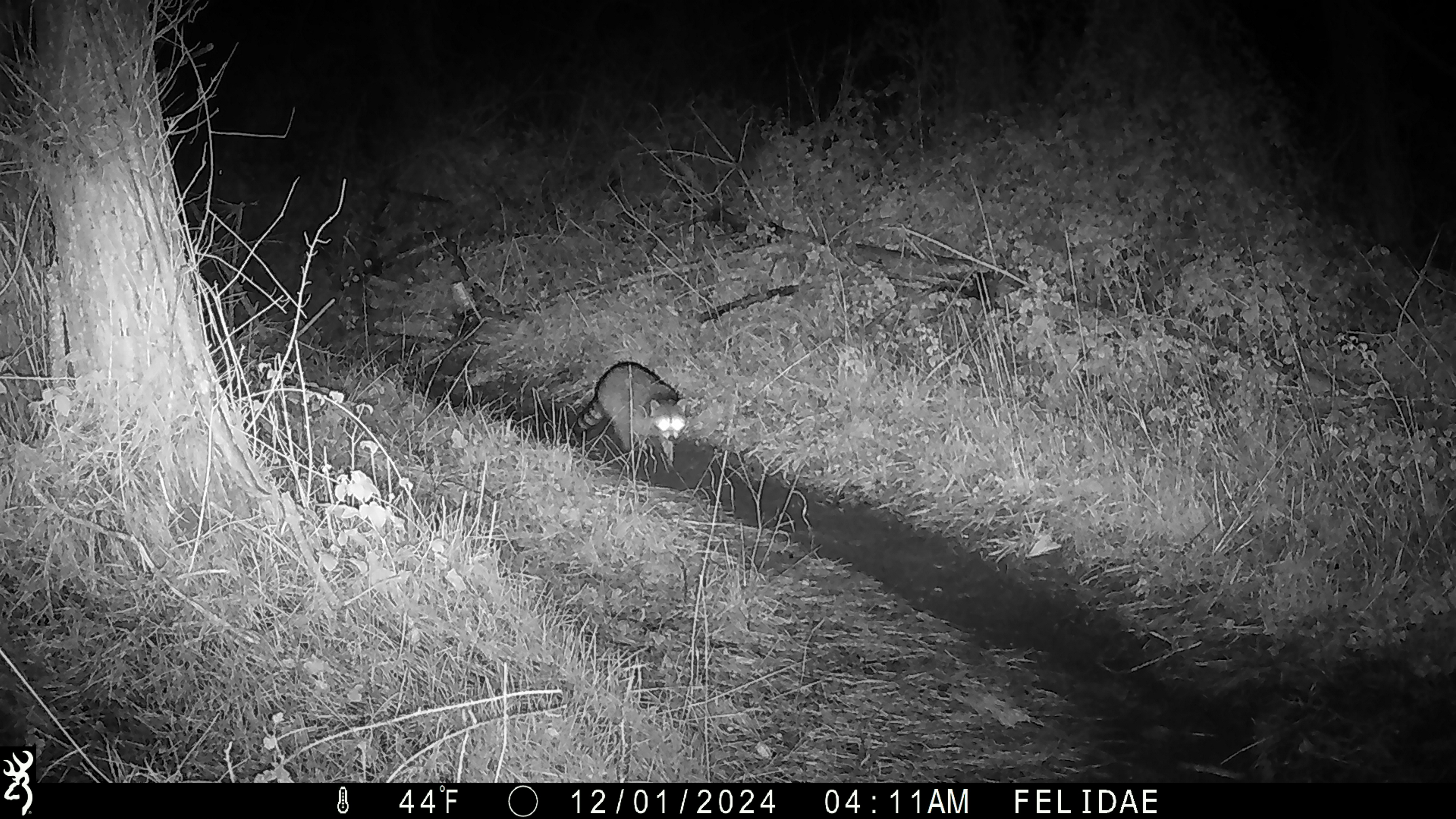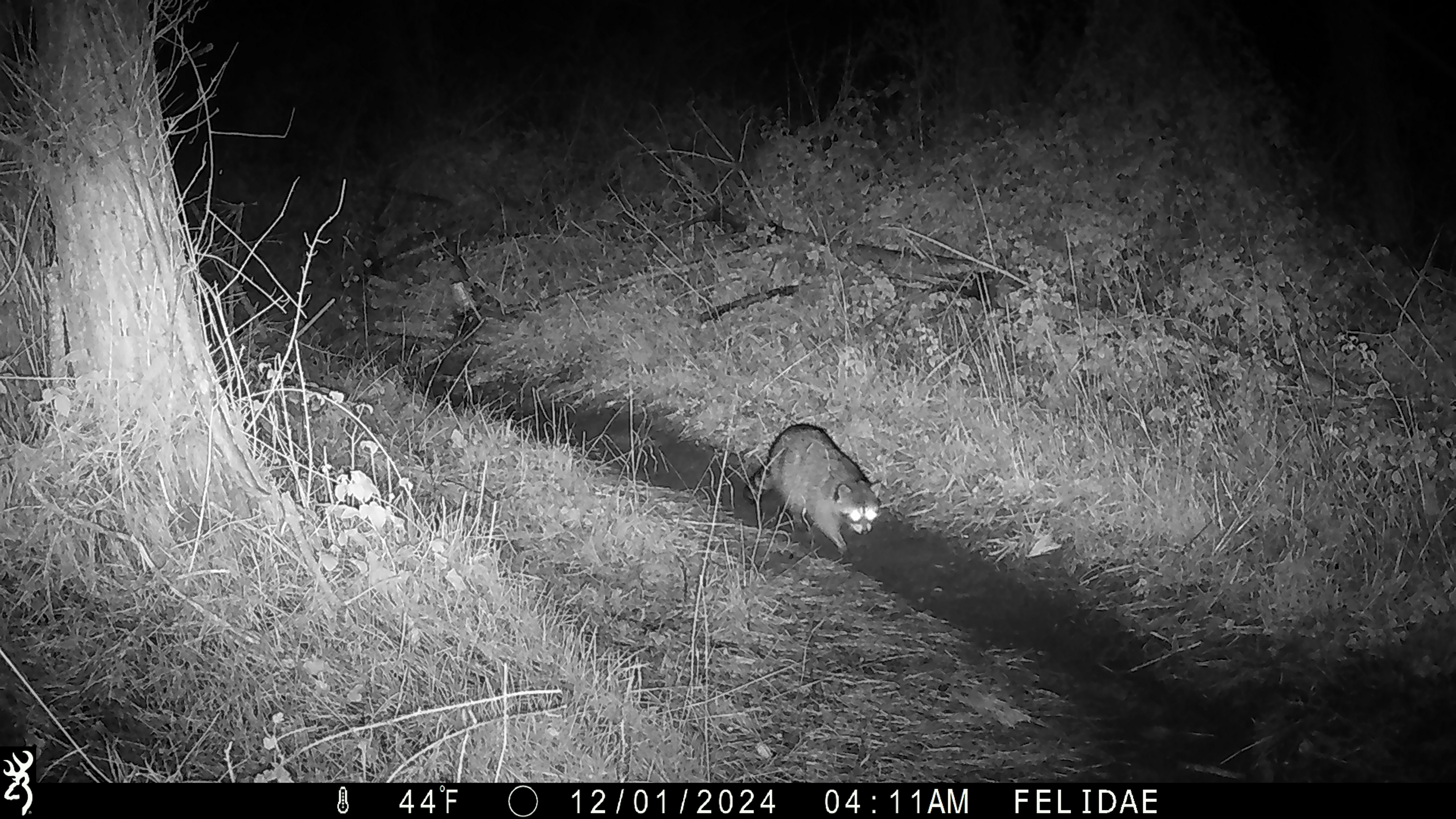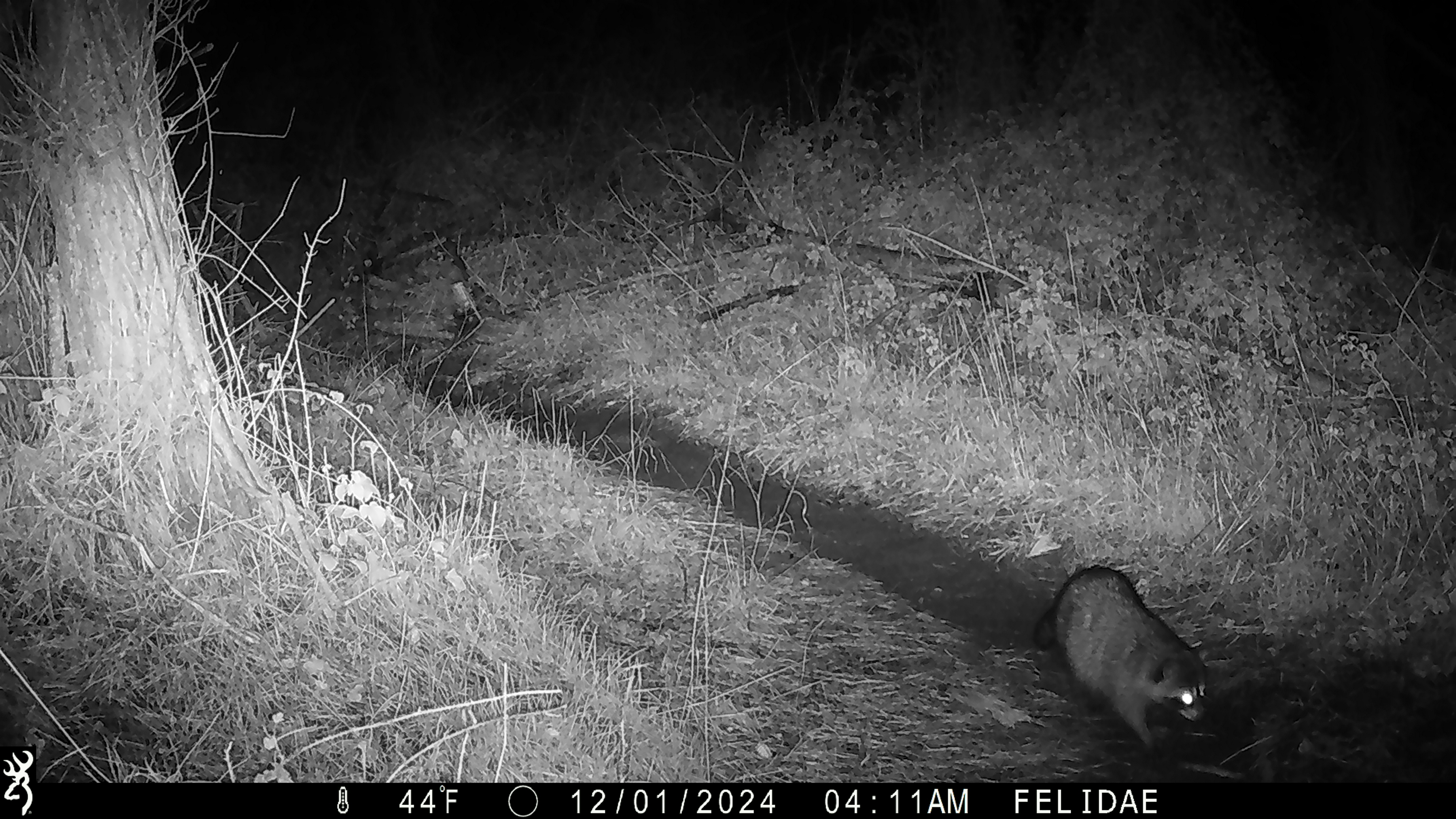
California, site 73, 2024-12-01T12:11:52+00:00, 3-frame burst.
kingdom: Animalia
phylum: Chordata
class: Mammalia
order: Carnivora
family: Procyonidae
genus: Procyon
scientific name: Procyon lotor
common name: raccoon